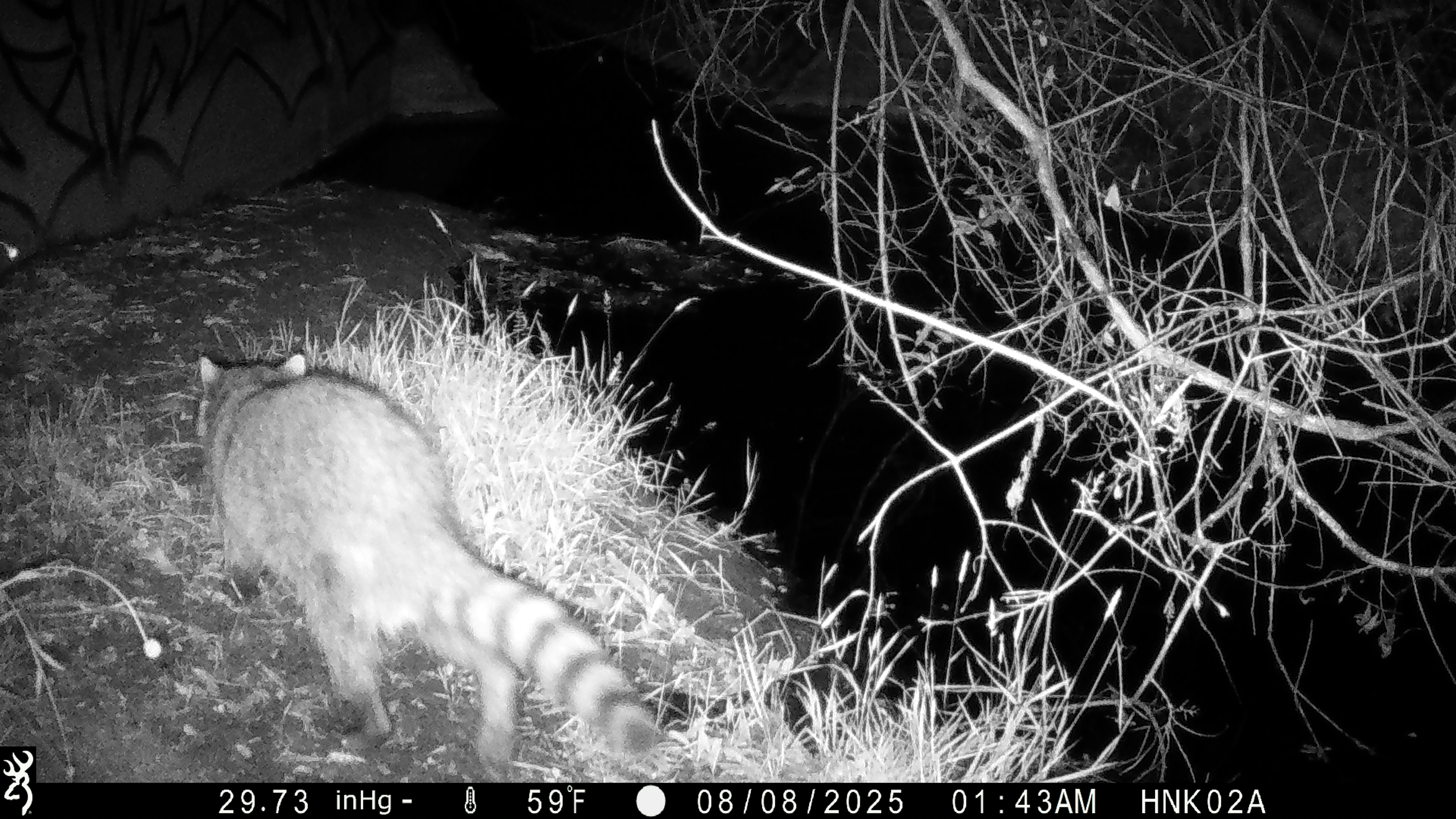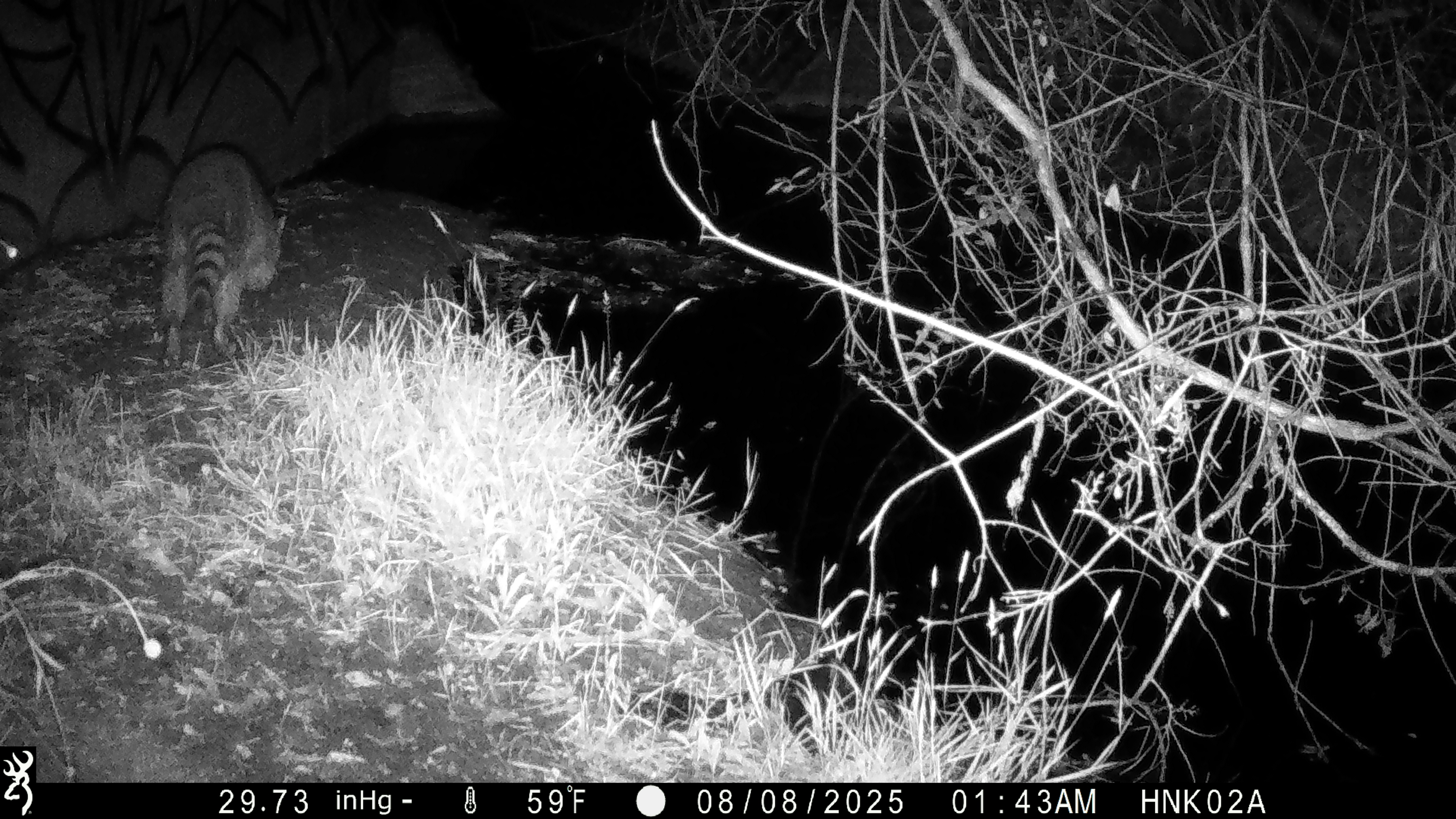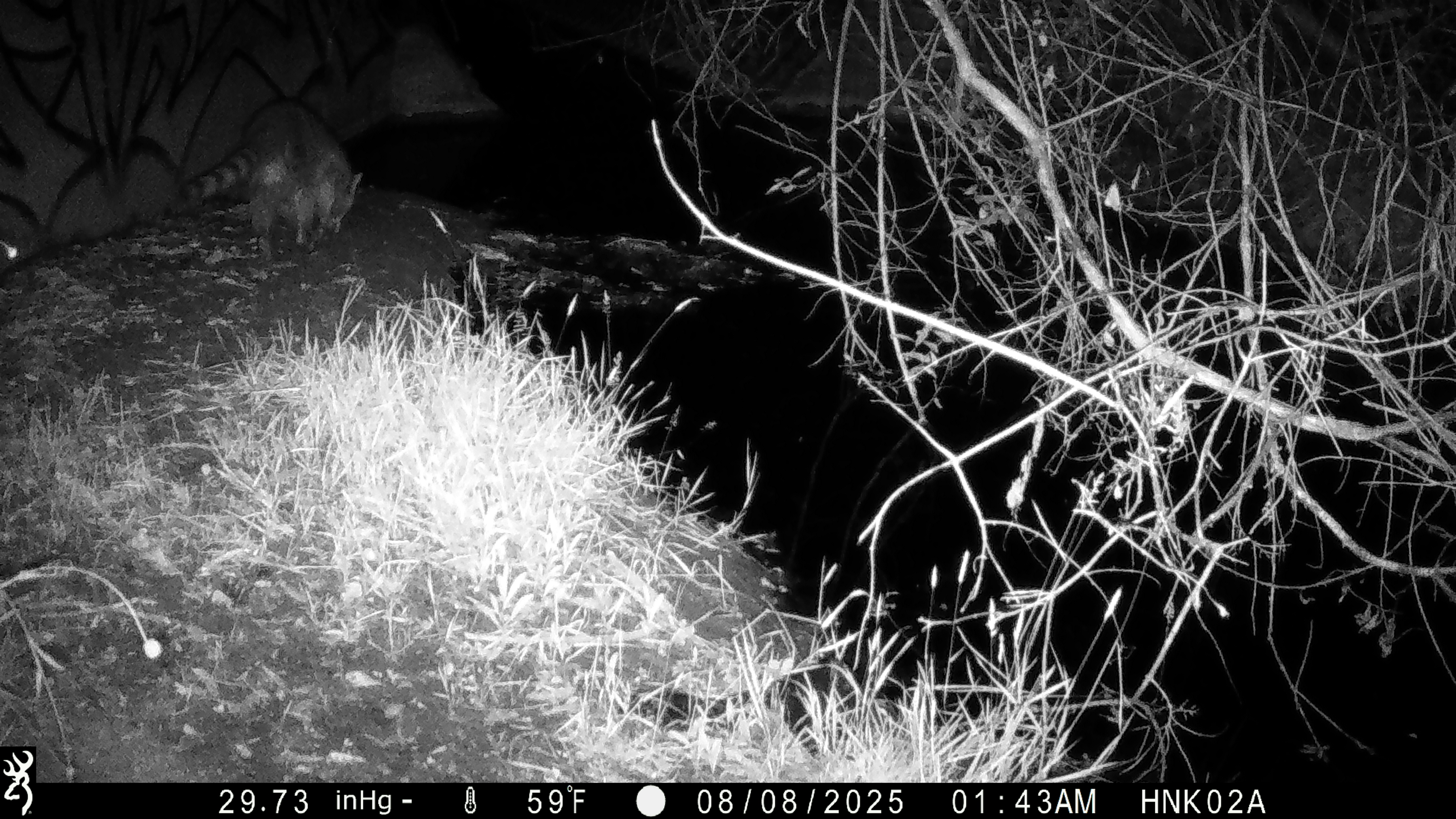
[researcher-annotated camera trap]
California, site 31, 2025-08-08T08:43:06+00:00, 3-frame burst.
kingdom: Animalia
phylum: Chordata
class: Mammalia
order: Carnivora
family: Procyonidae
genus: Procyon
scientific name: Procyon lotor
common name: raccoon